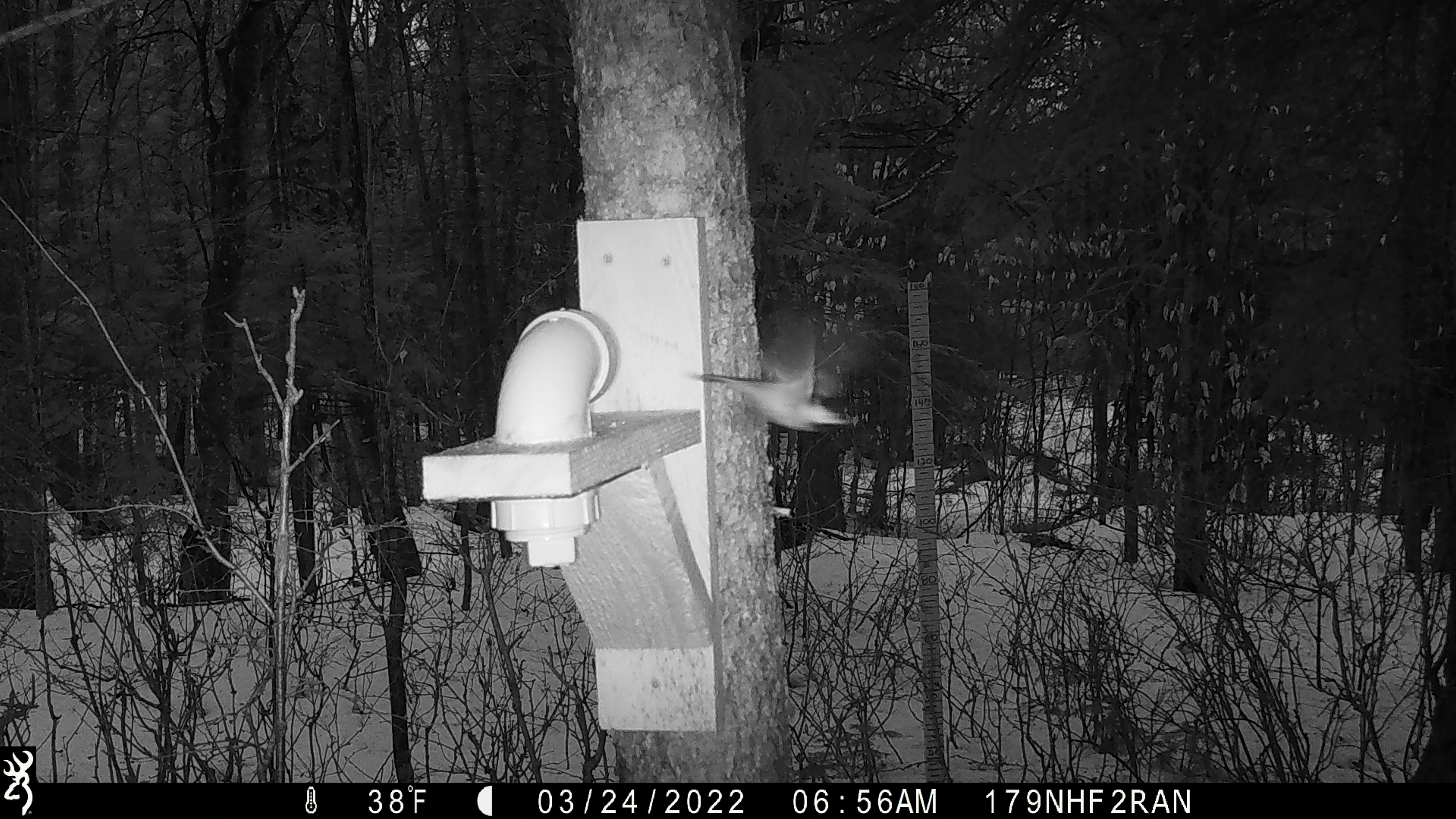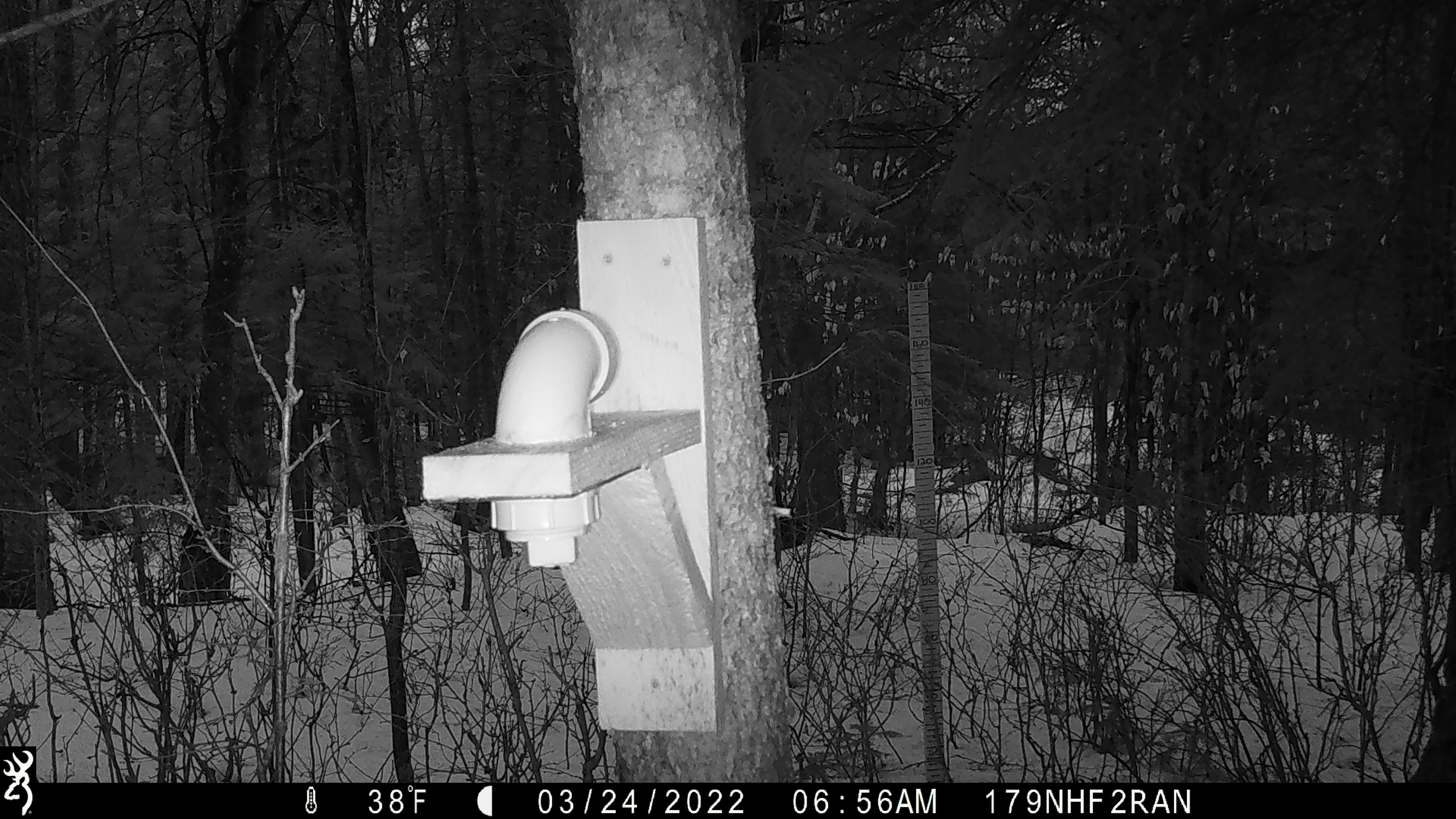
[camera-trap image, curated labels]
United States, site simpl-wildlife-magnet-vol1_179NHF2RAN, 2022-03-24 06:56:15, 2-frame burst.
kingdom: Animalia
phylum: Chordata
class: Aves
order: Passeriformes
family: Paridae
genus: Poecile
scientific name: Poecile atricapillus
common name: black-capped chickadee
Black-capped chickadee (Poecile atricapillus).